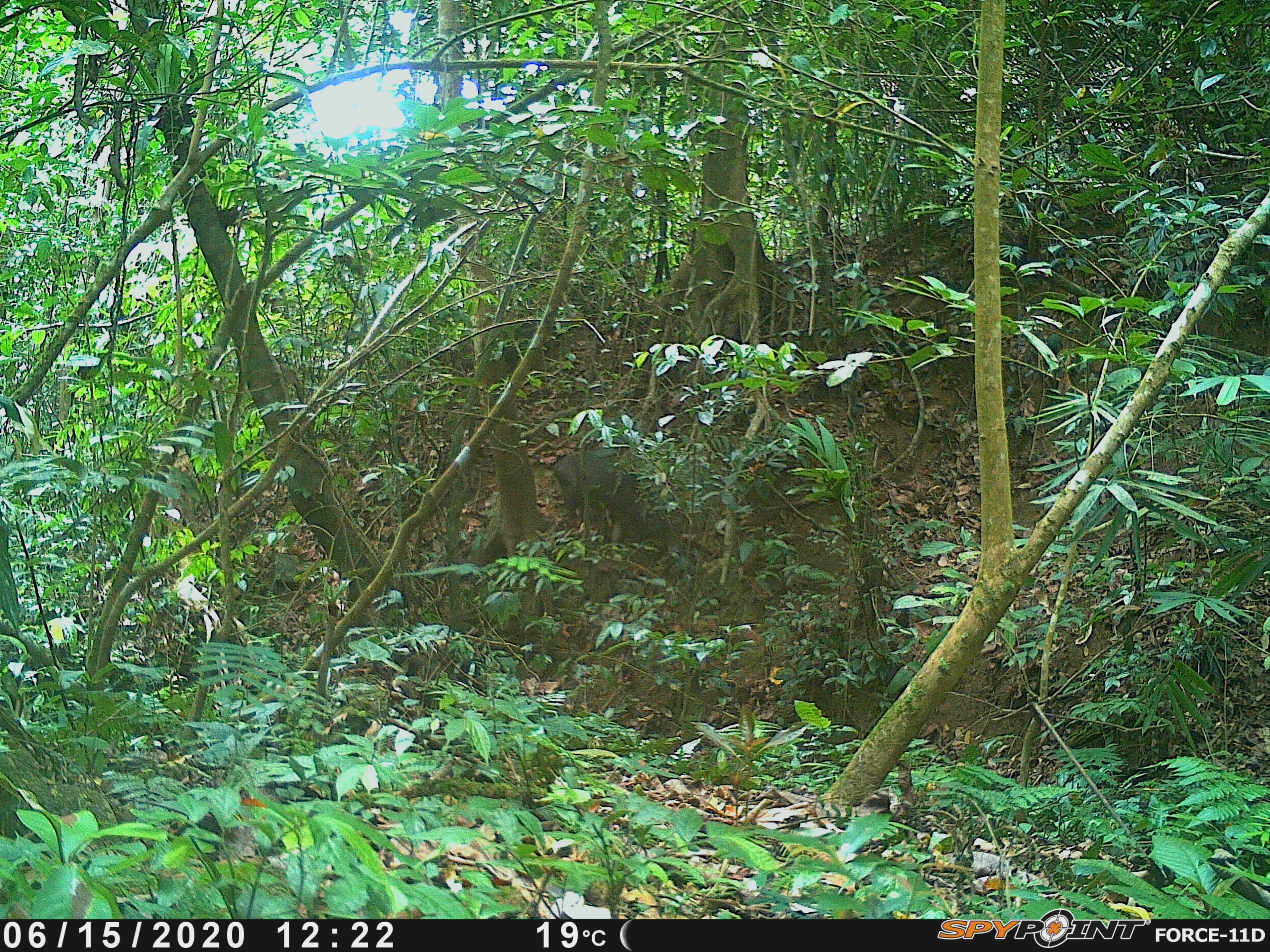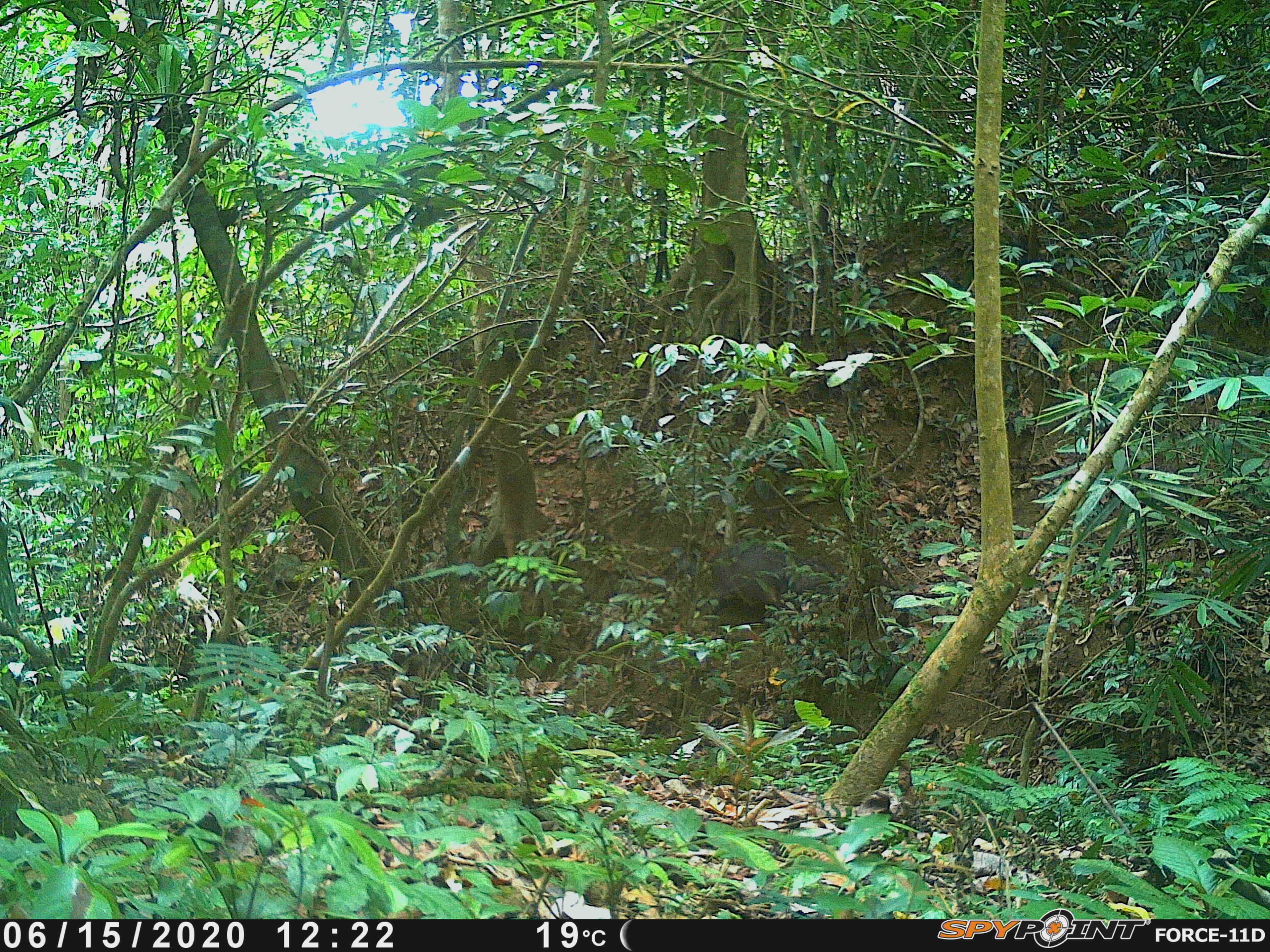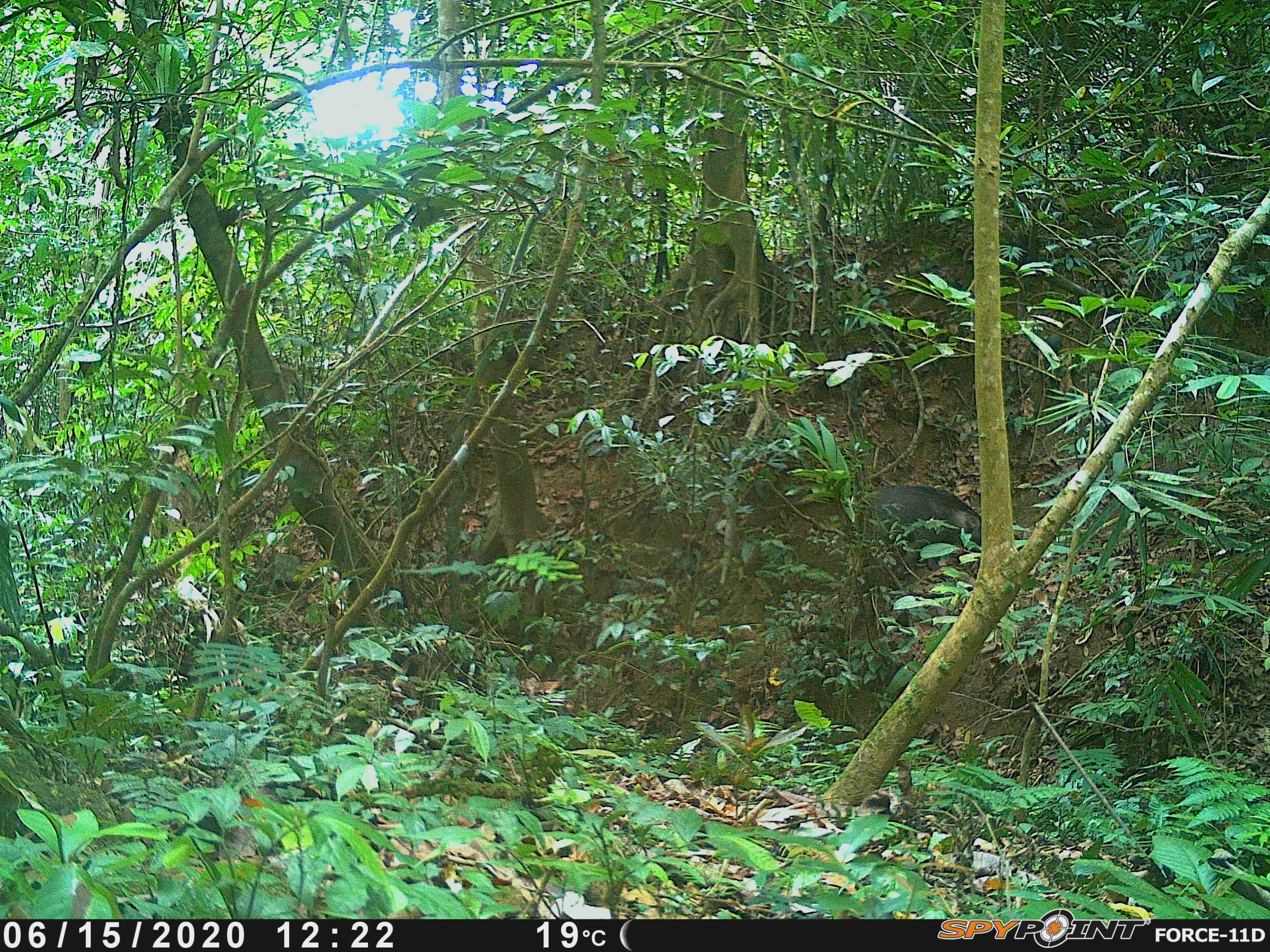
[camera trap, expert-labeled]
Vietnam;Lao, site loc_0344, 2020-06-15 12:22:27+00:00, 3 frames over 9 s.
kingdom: Animalia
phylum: Chordata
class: Mammalia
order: Artiodactyla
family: Suidae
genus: Sus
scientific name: Sus scrofa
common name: eurasian wild pig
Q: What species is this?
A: Eurasian wild pig (Sus scrofa).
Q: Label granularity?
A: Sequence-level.